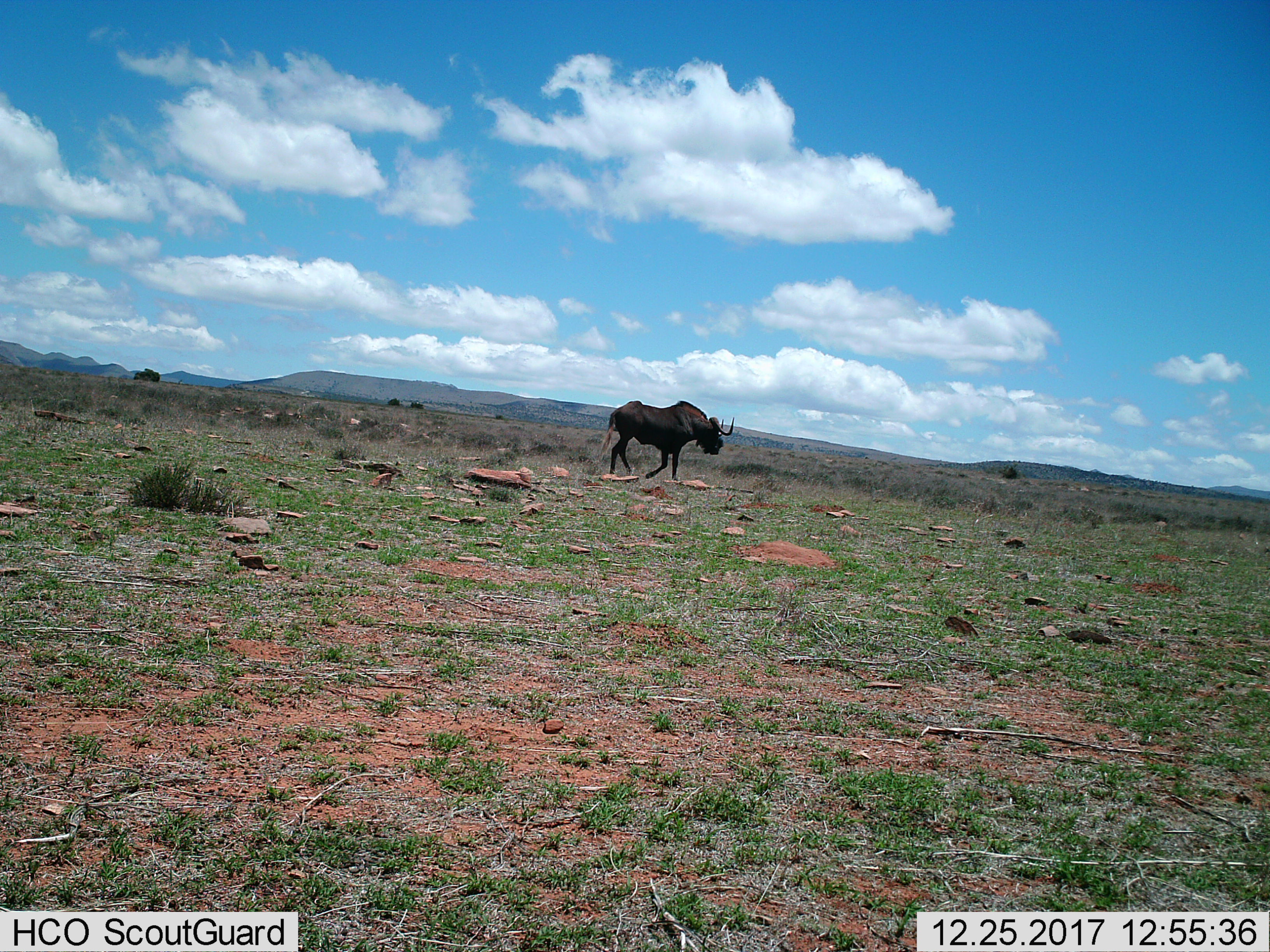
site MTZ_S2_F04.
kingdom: Animalia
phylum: Chordata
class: Mammalia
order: Artiodactyla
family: Bovidae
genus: Connochaetes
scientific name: Connochaetes gnou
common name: black wildebeest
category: wildebeestblack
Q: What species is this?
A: Wildebeestblack (black wildebeest) (Connochaetes gnou).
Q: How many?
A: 1.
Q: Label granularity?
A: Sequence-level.